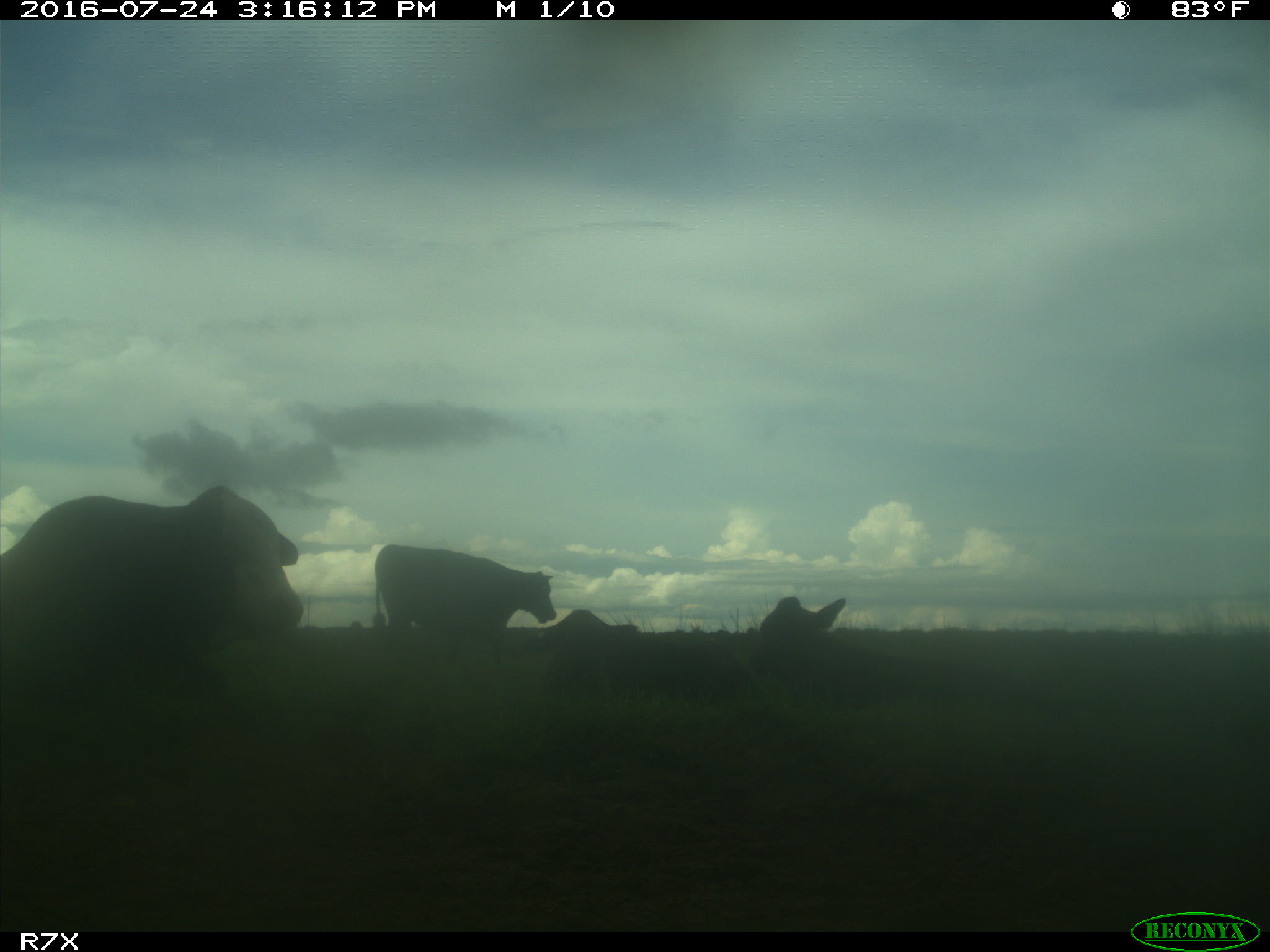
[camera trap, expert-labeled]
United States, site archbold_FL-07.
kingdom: Animalia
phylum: Chordata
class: Mammalia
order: Artiodactyla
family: Bovidae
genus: Bos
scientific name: Bos taurus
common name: domestic cow